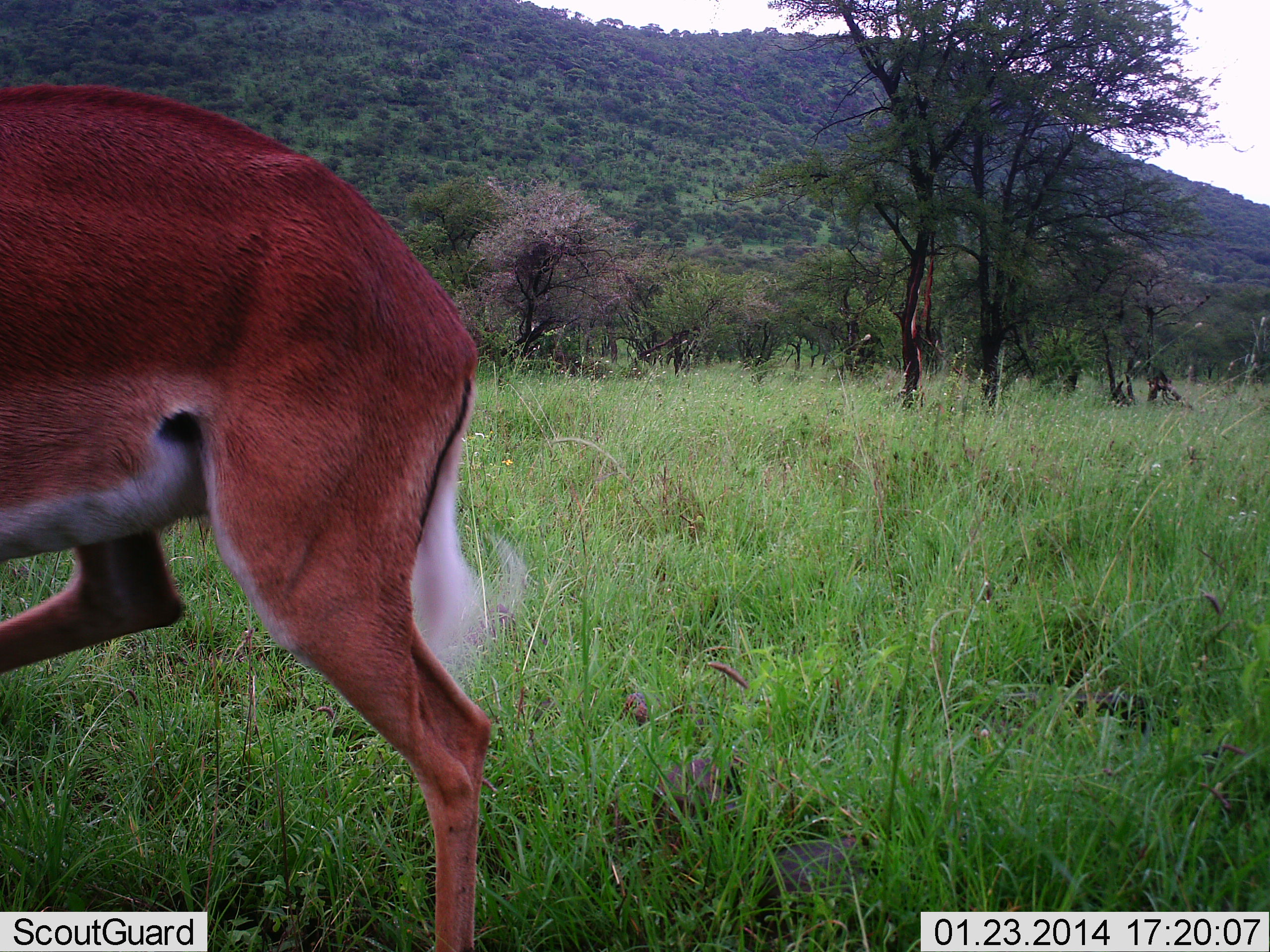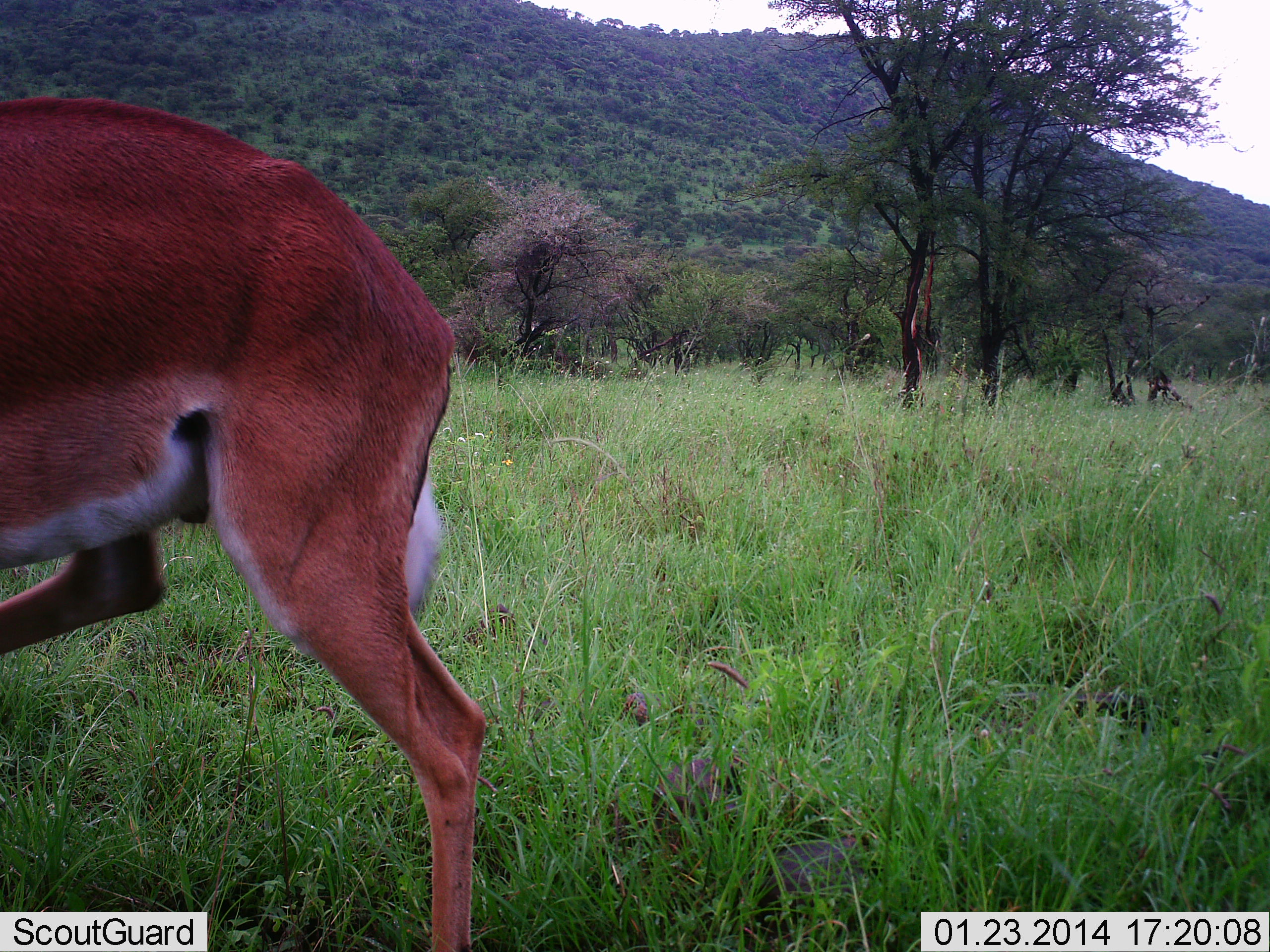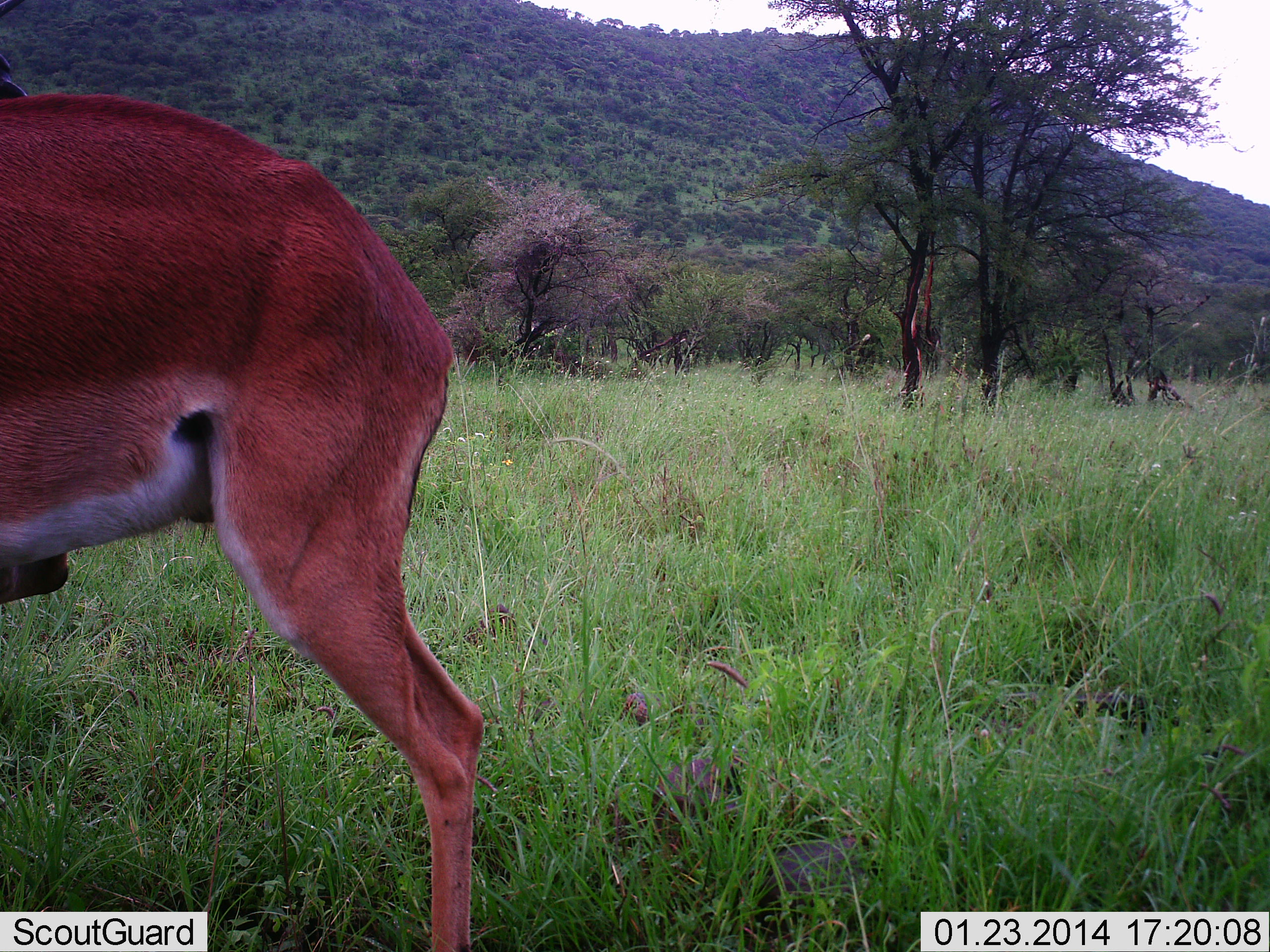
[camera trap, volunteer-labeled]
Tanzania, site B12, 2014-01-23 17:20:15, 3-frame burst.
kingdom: Animalia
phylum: Chordata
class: Mammalia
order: Artiodactyla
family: Bovidae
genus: Aepyceros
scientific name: Aepyceros melampus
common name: impala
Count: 1.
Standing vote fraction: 64%.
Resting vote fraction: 0%.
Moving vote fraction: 36%.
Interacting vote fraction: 0%.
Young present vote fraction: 0%.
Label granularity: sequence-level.